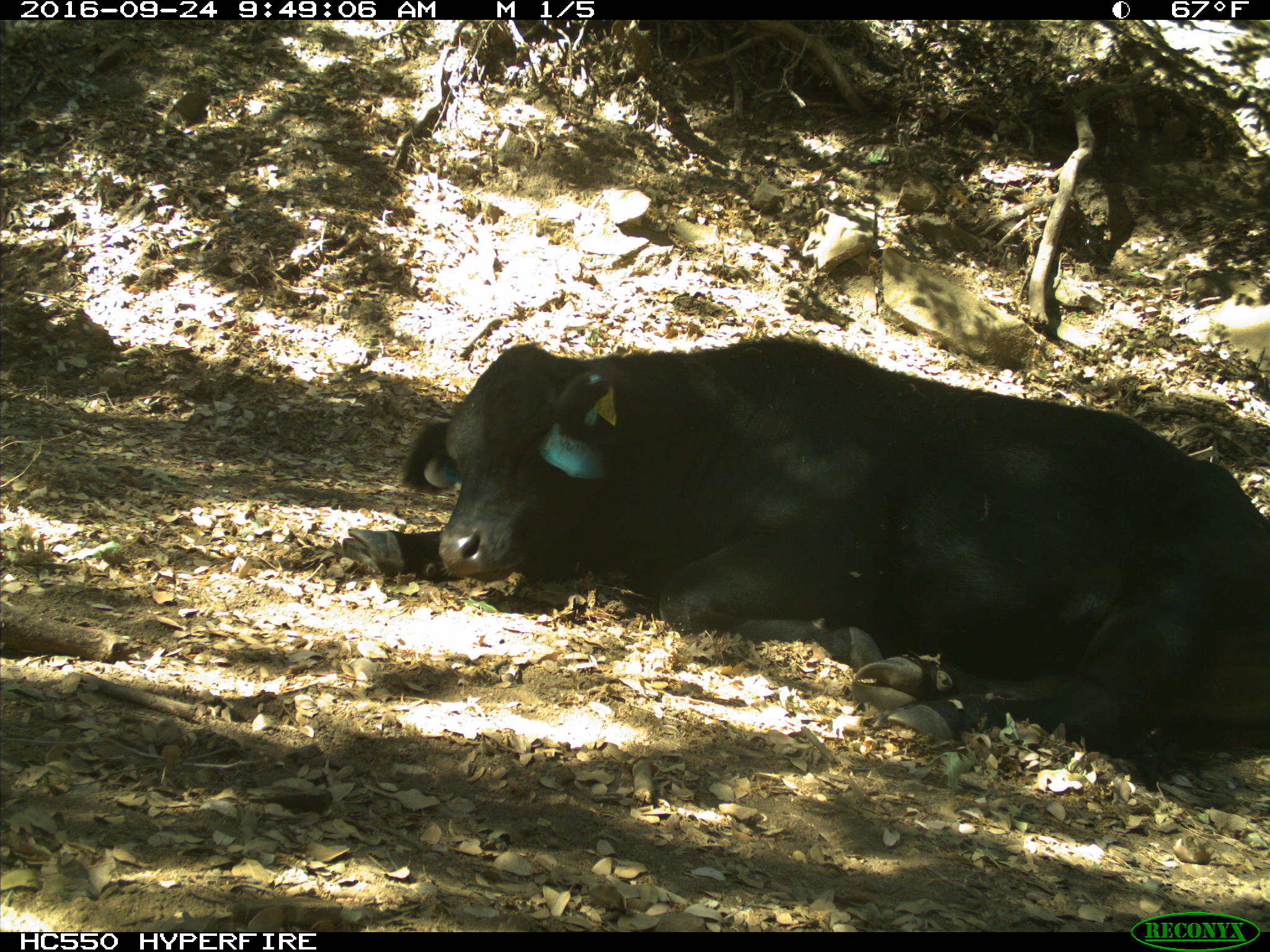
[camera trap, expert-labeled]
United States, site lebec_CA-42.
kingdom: Animalia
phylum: Chordata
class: Mammalia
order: Artiodactyla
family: Bovidae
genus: Bos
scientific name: Bos taurus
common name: domestic cow